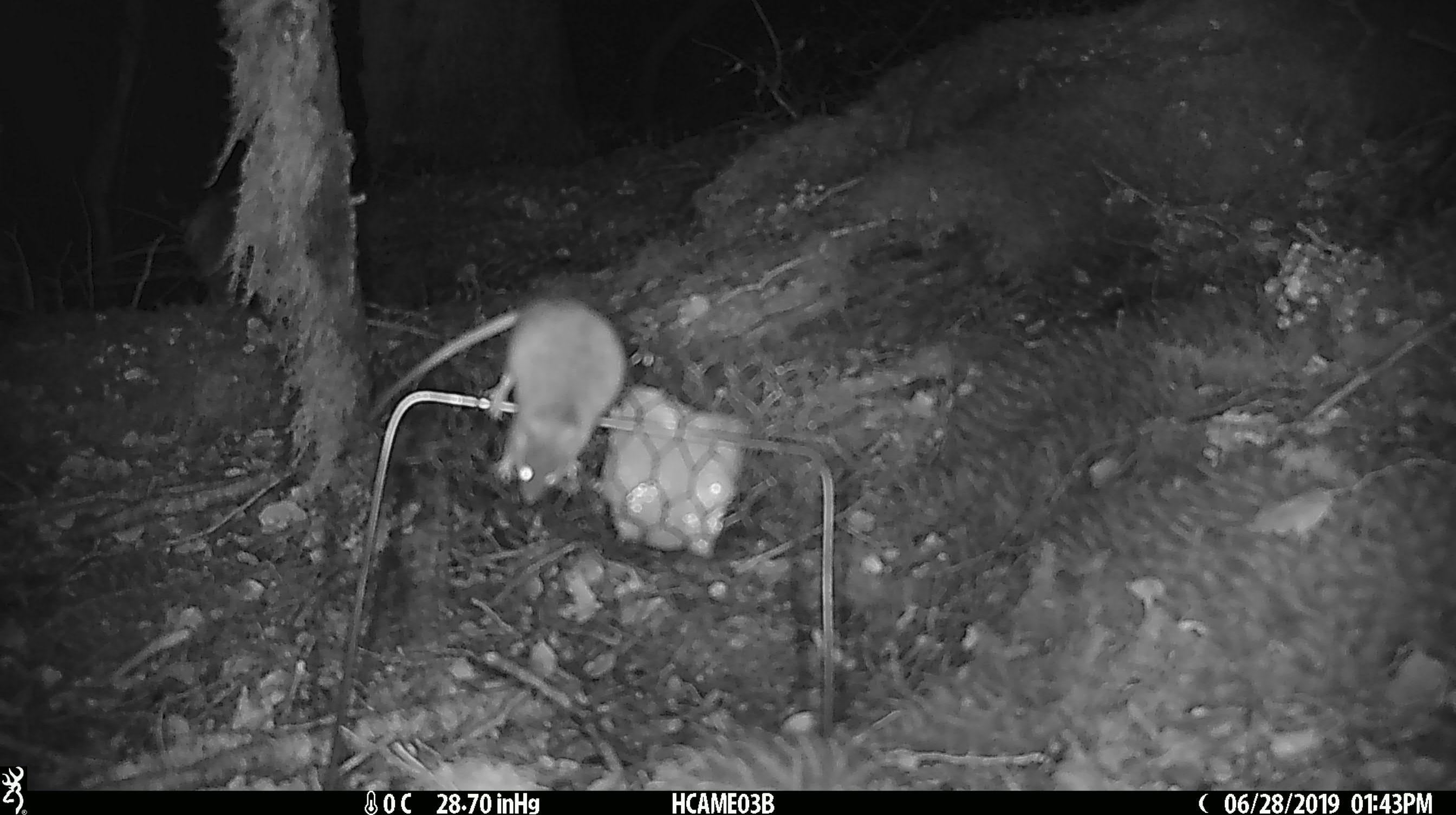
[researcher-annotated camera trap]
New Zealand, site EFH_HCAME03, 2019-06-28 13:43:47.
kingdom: Animalia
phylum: Chordata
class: Mammalia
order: Rodentia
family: Muridae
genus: Mus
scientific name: Mus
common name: mouse